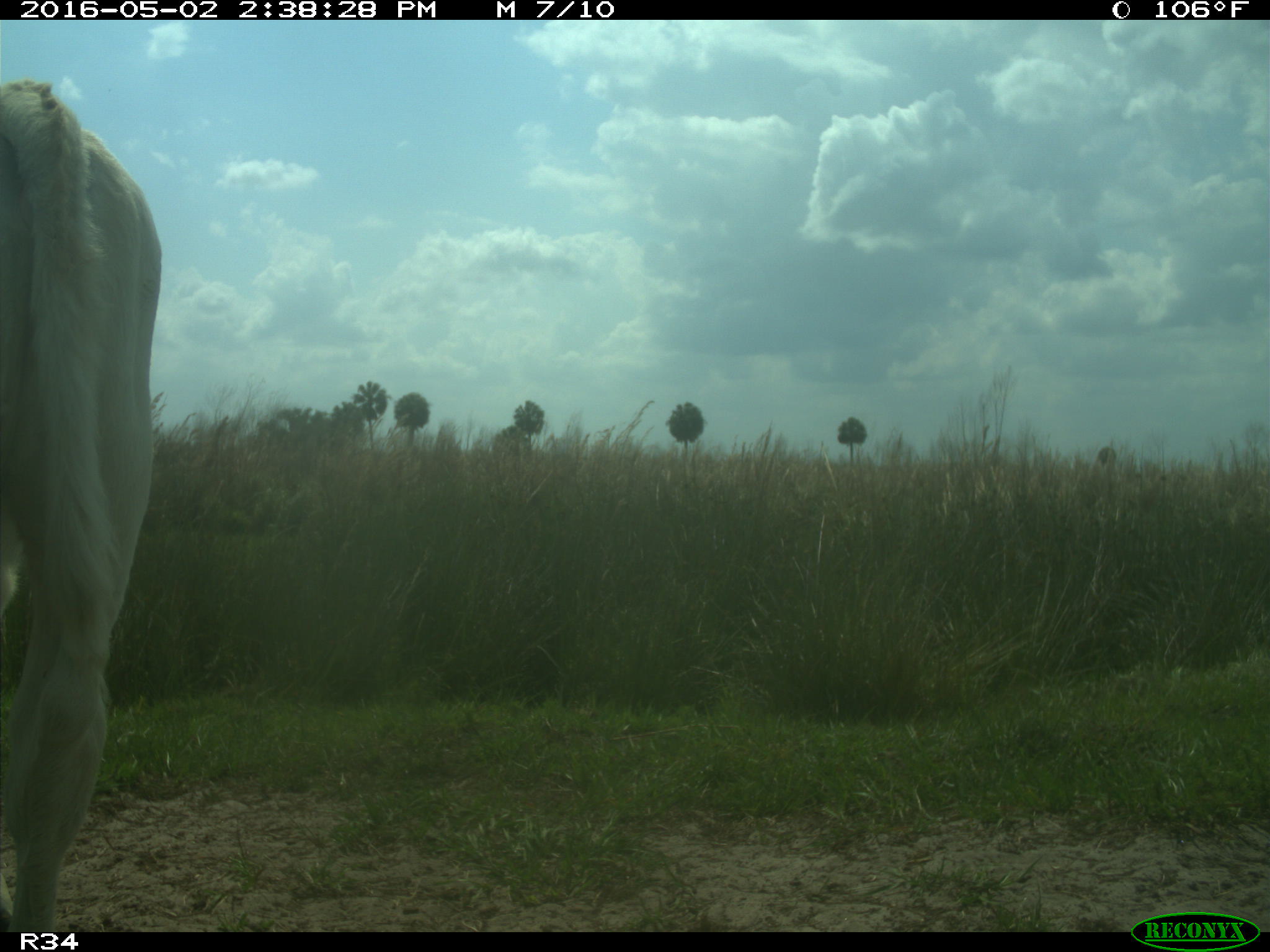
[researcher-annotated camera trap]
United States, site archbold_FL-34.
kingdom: Animalia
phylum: Chordata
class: Mammalia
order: Artiodactyla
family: Bovidae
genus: Bos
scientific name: Bos taurus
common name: domestic cow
Bos taurus (domestic cow).